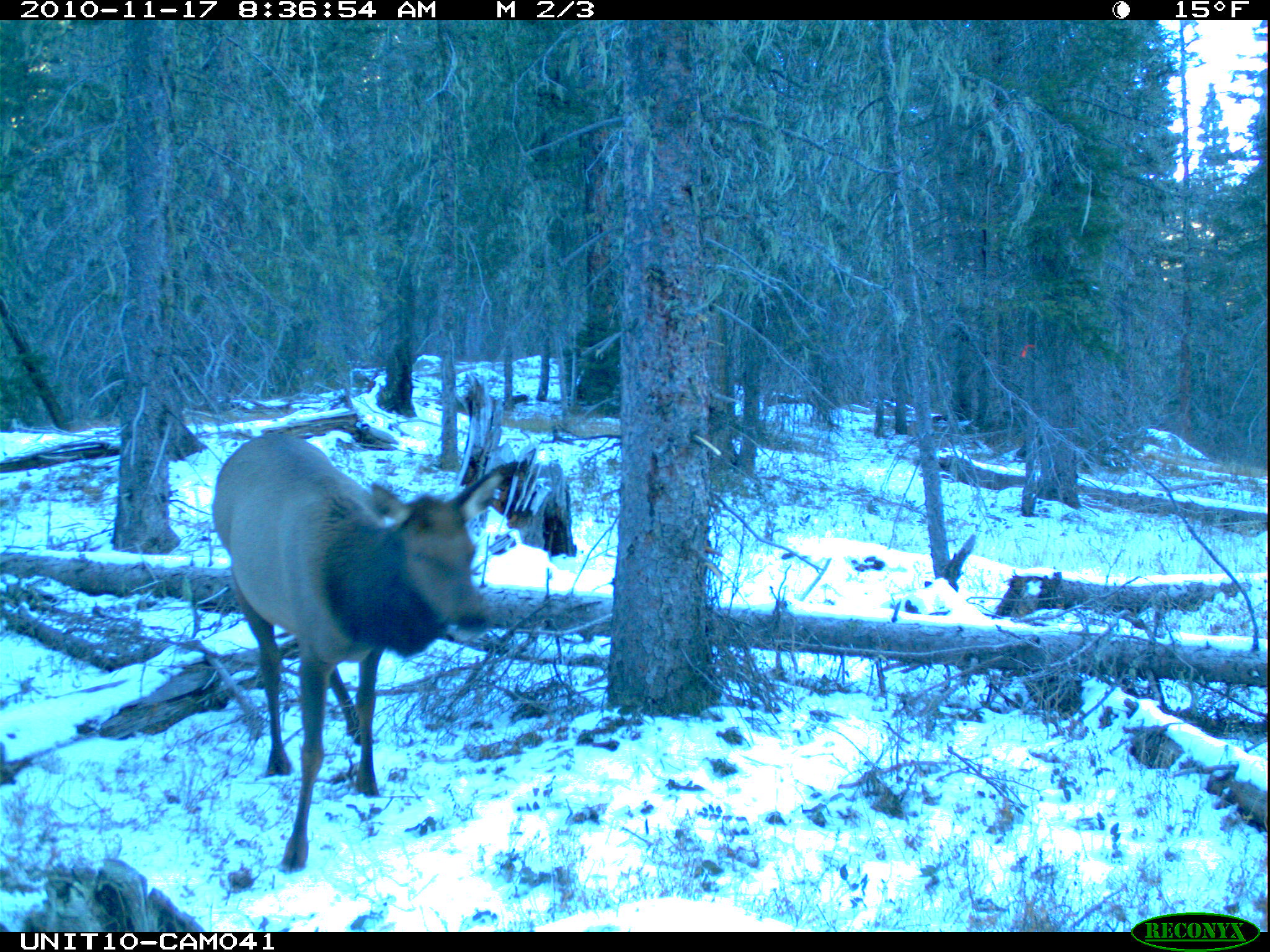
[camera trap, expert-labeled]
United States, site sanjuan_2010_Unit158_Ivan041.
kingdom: Animalia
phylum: Chordata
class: Mammalia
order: Artiodactyla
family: Cervidae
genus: Cervus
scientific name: Cervus elaphus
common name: red deer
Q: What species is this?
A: Cervus elaphus (red deer).